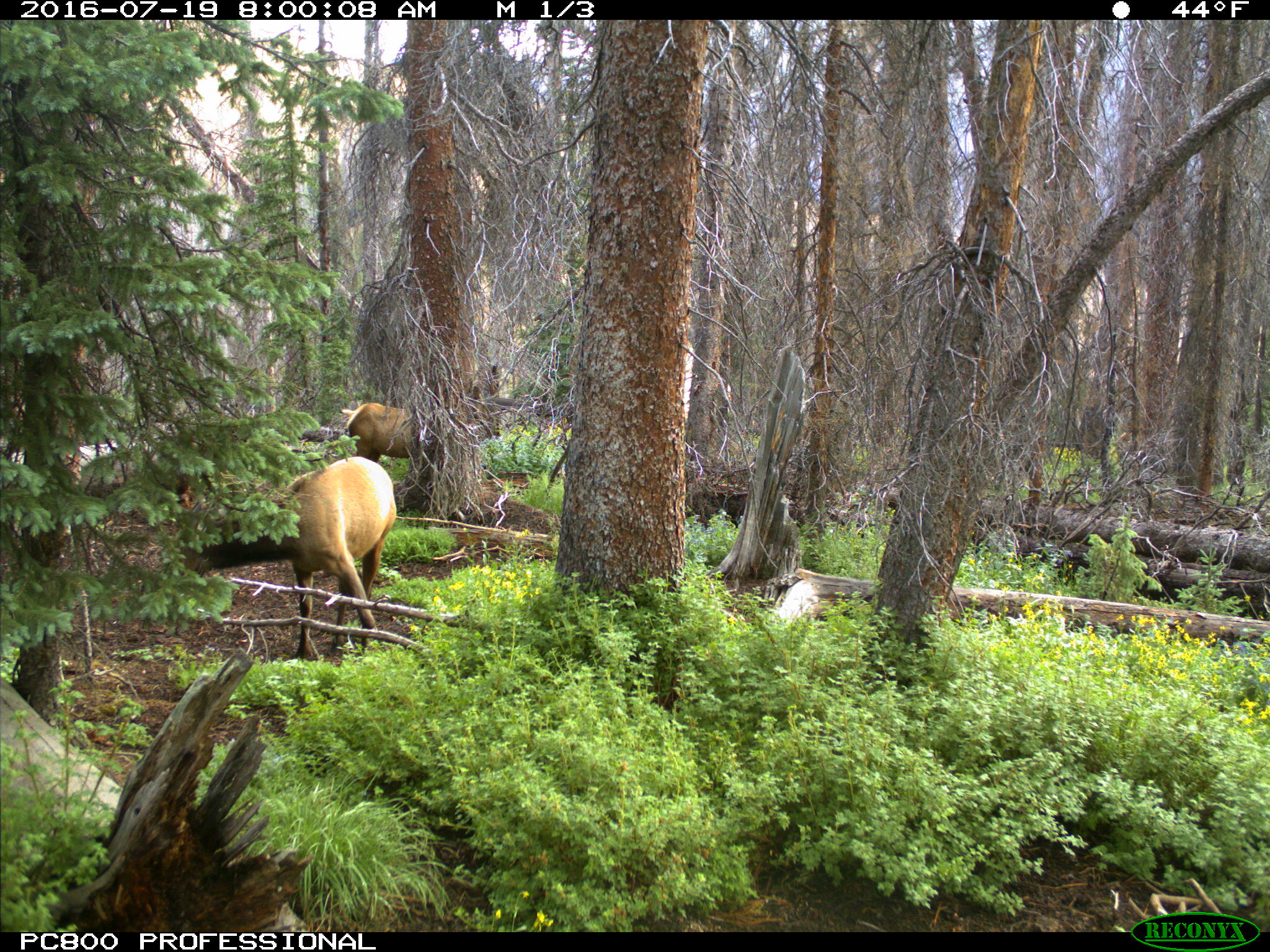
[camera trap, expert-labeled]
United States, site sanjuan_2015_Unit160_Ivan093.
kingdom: Animalia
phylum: Chordata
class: Mammalia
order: Artiodactyla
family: Cervidae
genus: Cervus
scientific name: Cervus elaphus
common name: red deer